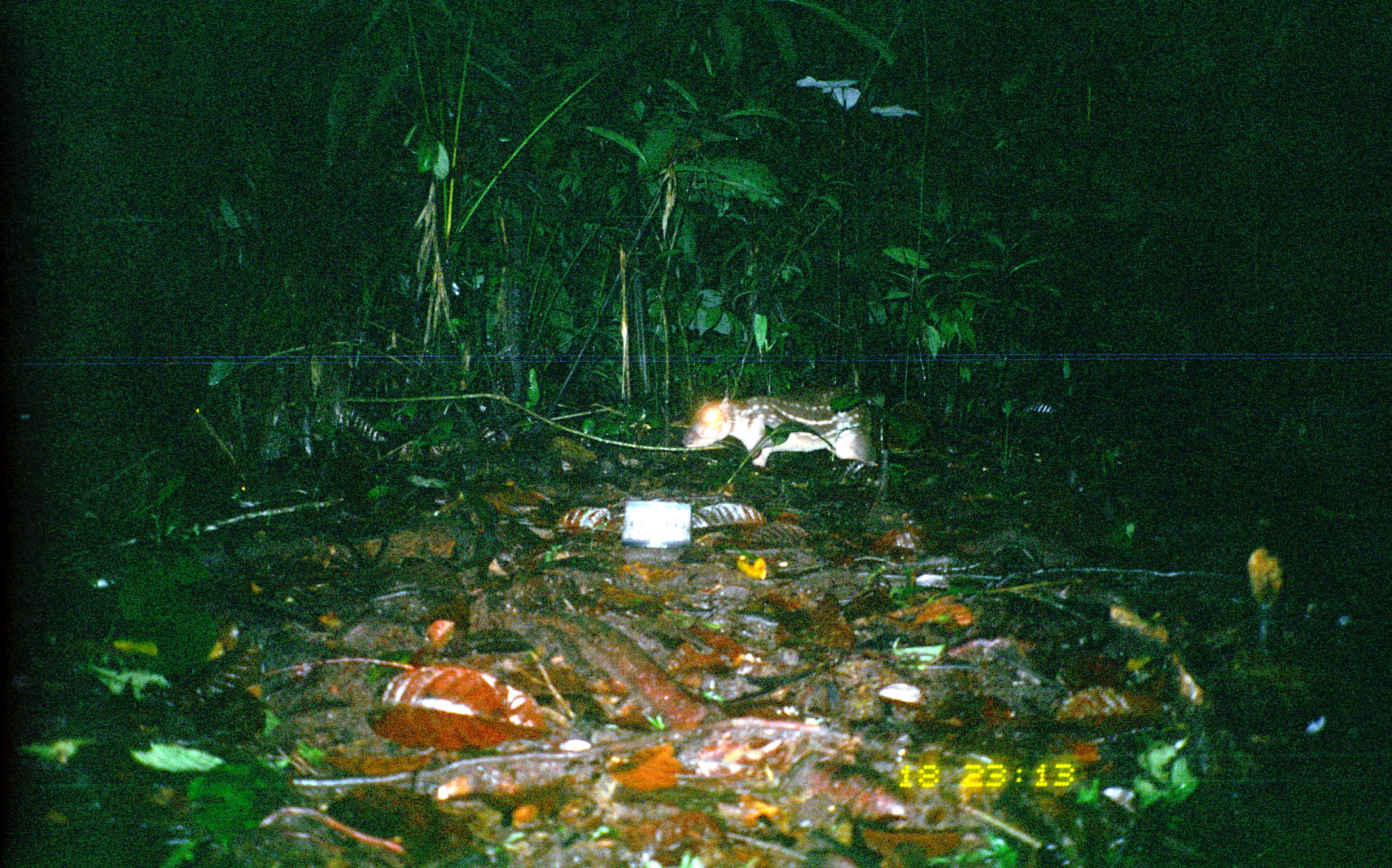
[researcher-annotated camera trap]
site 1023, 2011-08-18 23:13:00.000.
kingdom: Animalia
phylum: Chordata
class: Mammalia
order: Rodentia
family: Cuniculidae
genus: Cuniculus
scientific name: Cuniculus paca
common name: spotted paca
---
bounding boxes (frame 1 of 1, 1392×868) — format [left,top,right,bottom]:
cuniculus paca: [681,390,881,496]